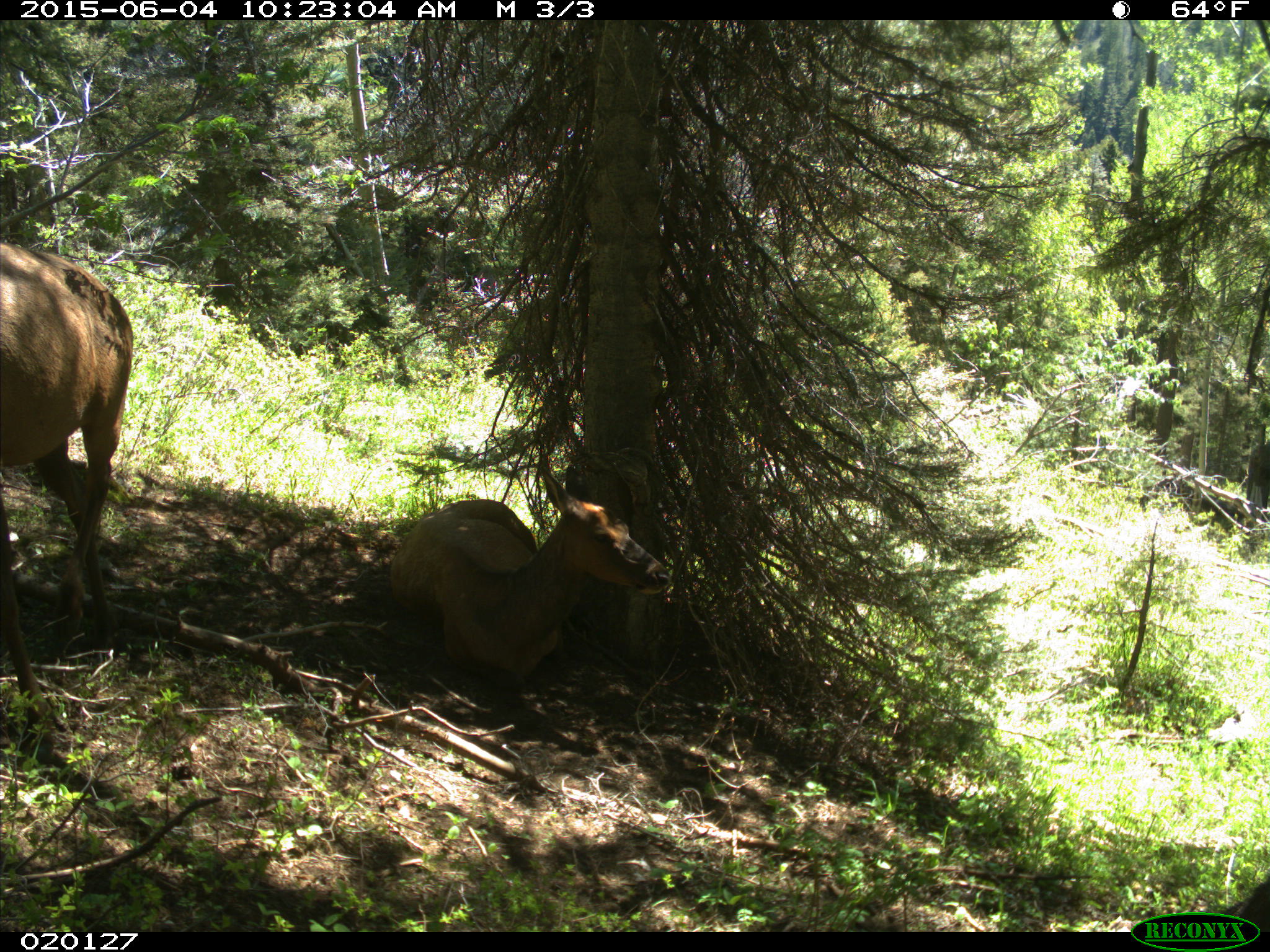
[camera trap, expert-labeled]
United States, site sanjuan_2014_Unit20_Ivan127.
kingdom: Animalia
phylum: Chordata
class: Mammalia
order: Artiodactyla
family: Cervidae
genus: Cervus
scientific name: Cervus elaphus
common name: red deer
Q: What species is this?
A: Cervus elaphus (red deer).